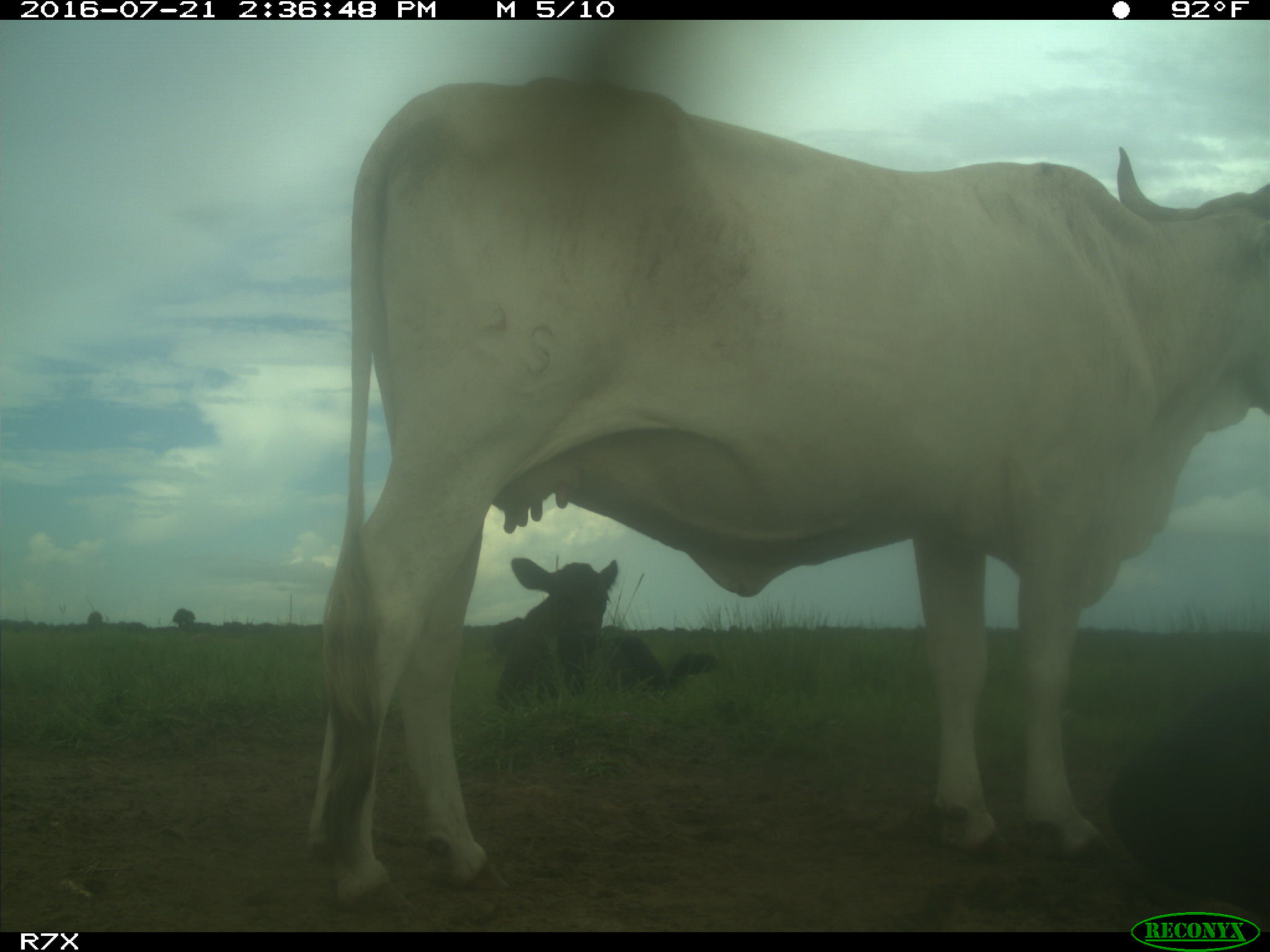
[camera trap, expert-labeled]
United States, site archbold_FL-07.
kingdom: Animalia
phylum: Chordata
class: Mammalia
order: Artiodactyla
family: Bovidae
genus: Bos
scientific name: Bos taurus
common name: domestic cow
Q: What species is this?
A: Bos taurus (domestic cow).